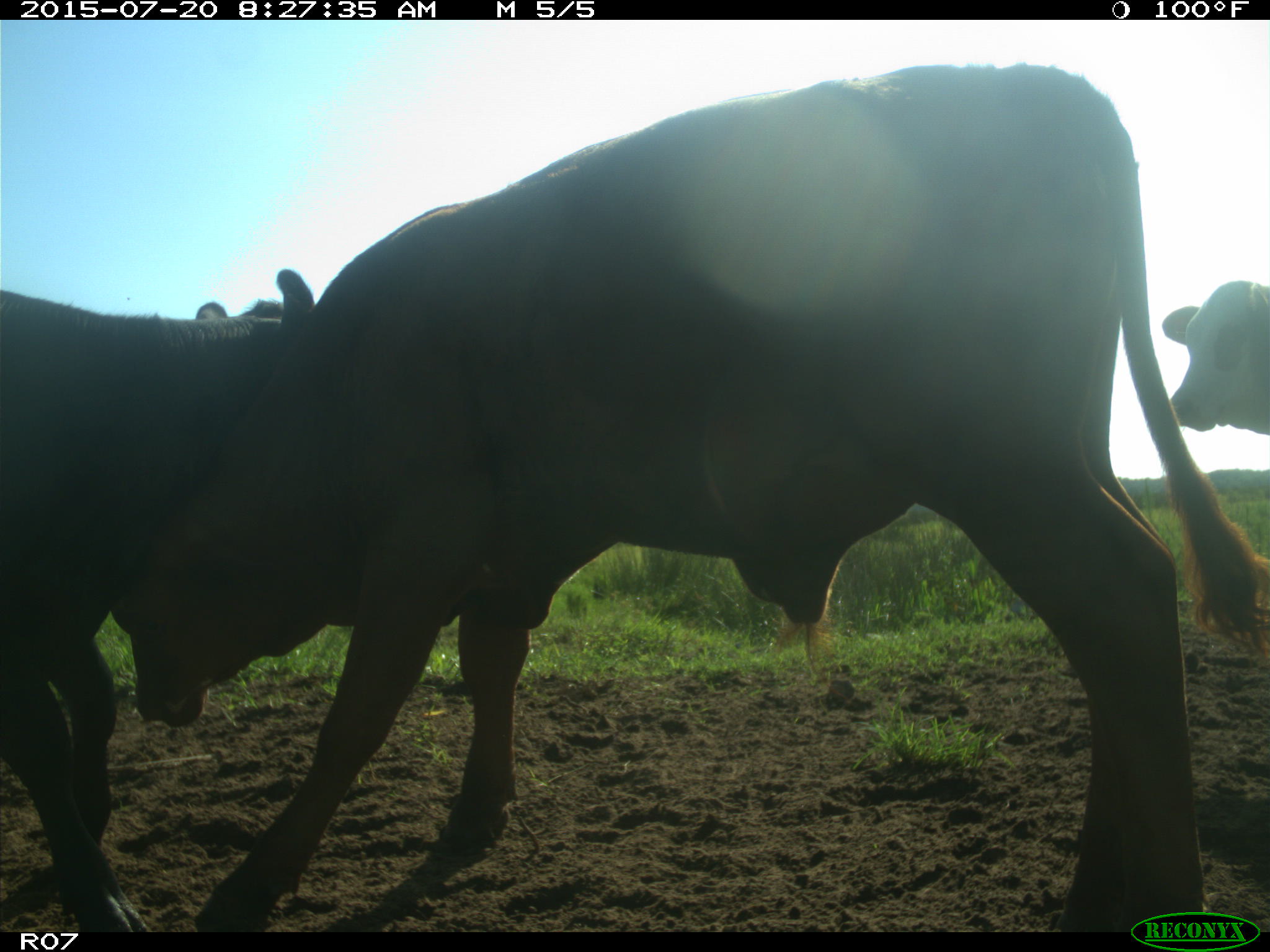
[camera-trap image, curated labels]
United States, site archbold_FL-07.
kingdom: Animalia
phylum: Chordata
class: Mammalia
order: Artiodactyla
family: Bovidae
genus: Bos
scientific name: Bos taurus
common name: domestic cow